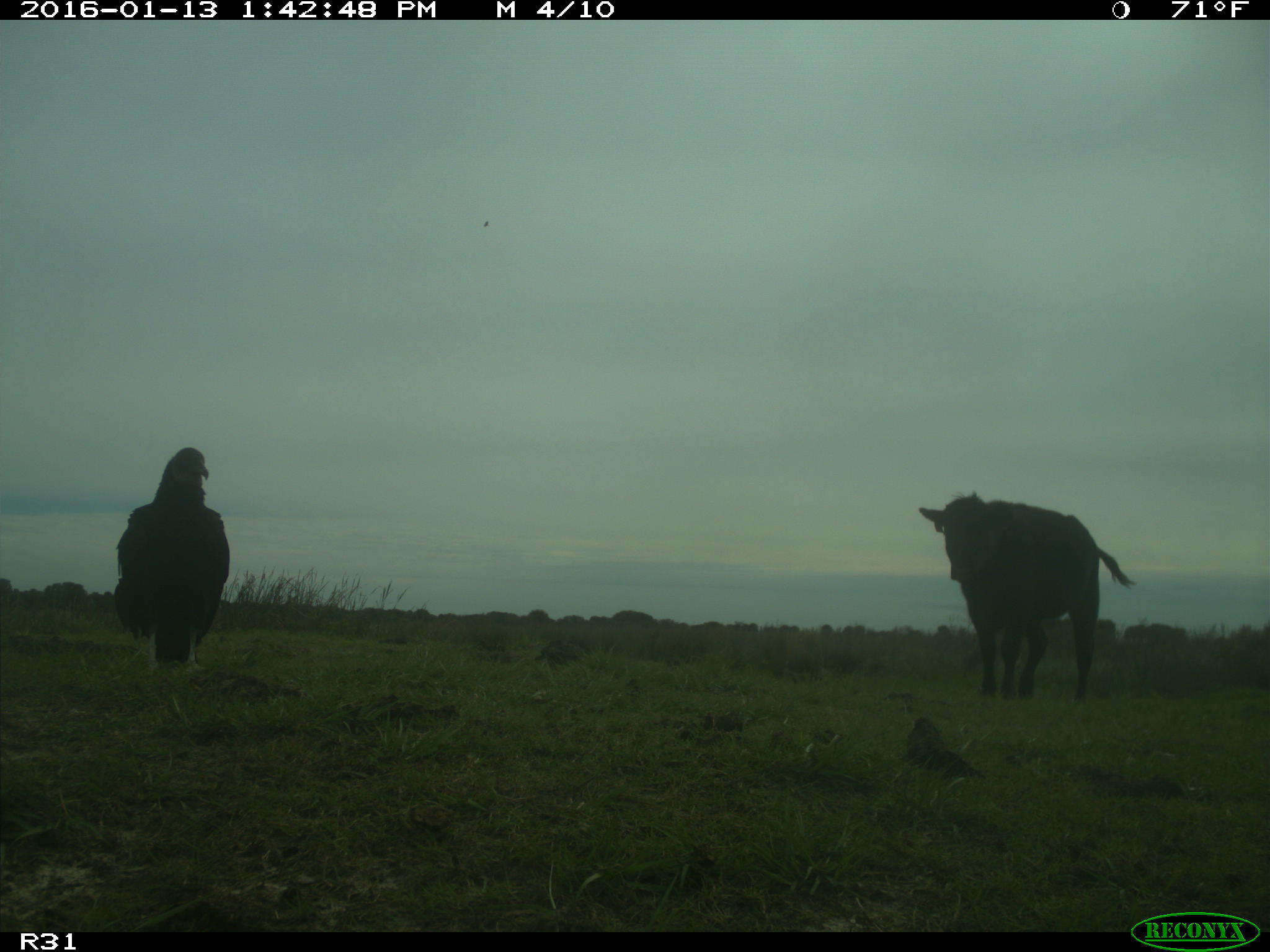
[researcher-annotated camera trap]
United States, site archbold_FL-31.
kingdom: Animalia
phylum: Chordata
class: Mammalia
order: Artiodactyla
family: Bovidae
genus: Bos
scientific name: Bos taurus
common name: domestic cow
Bos taurus (domestic cow).